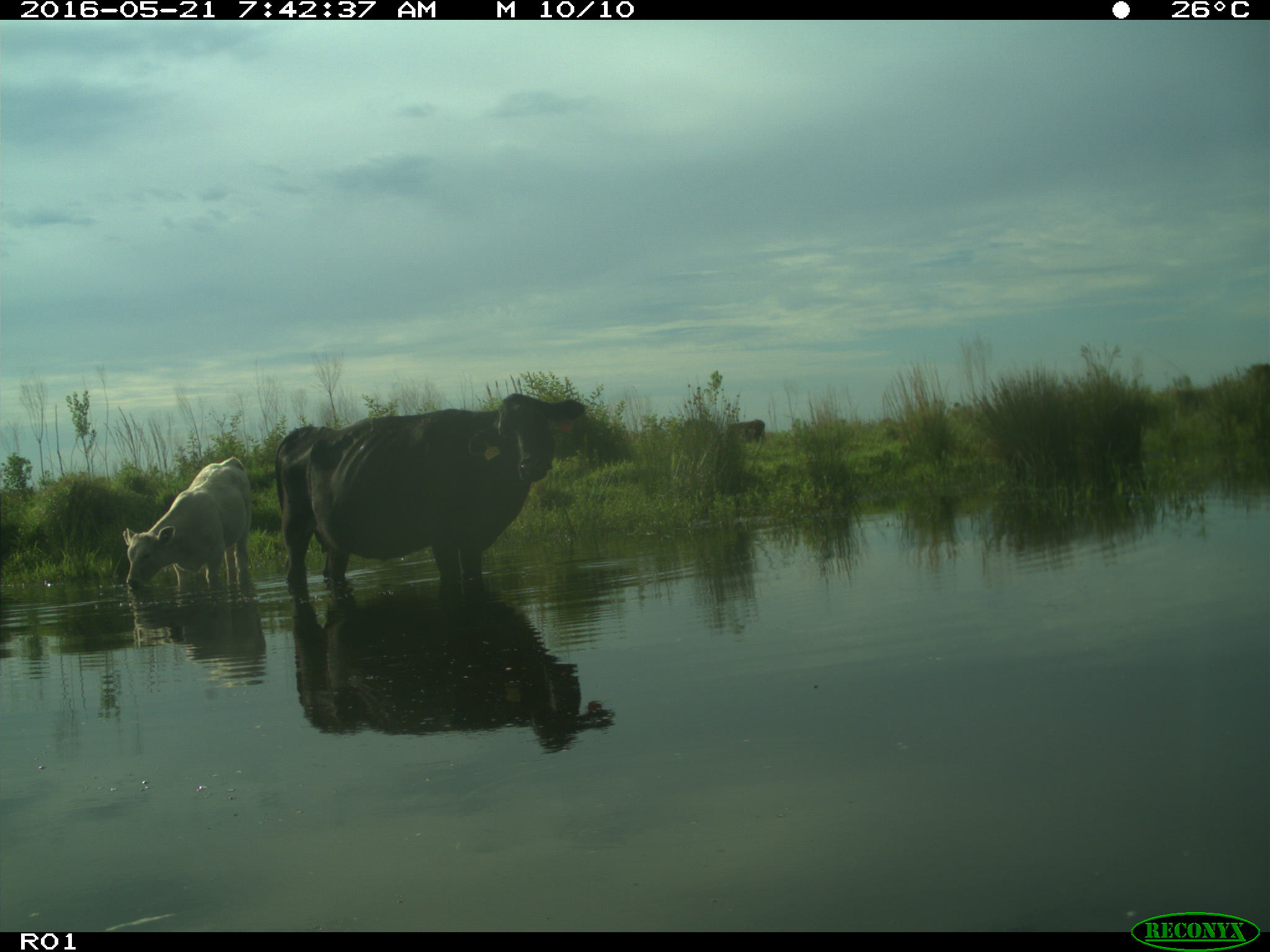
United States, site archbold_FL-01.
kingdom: Animalia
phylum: Chordata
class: Mammalia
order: Artiodactyla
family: Bovidae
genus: Bos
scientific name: Bos taurus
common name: domestic cow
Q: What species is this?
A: Bos taurus (domestic cow).